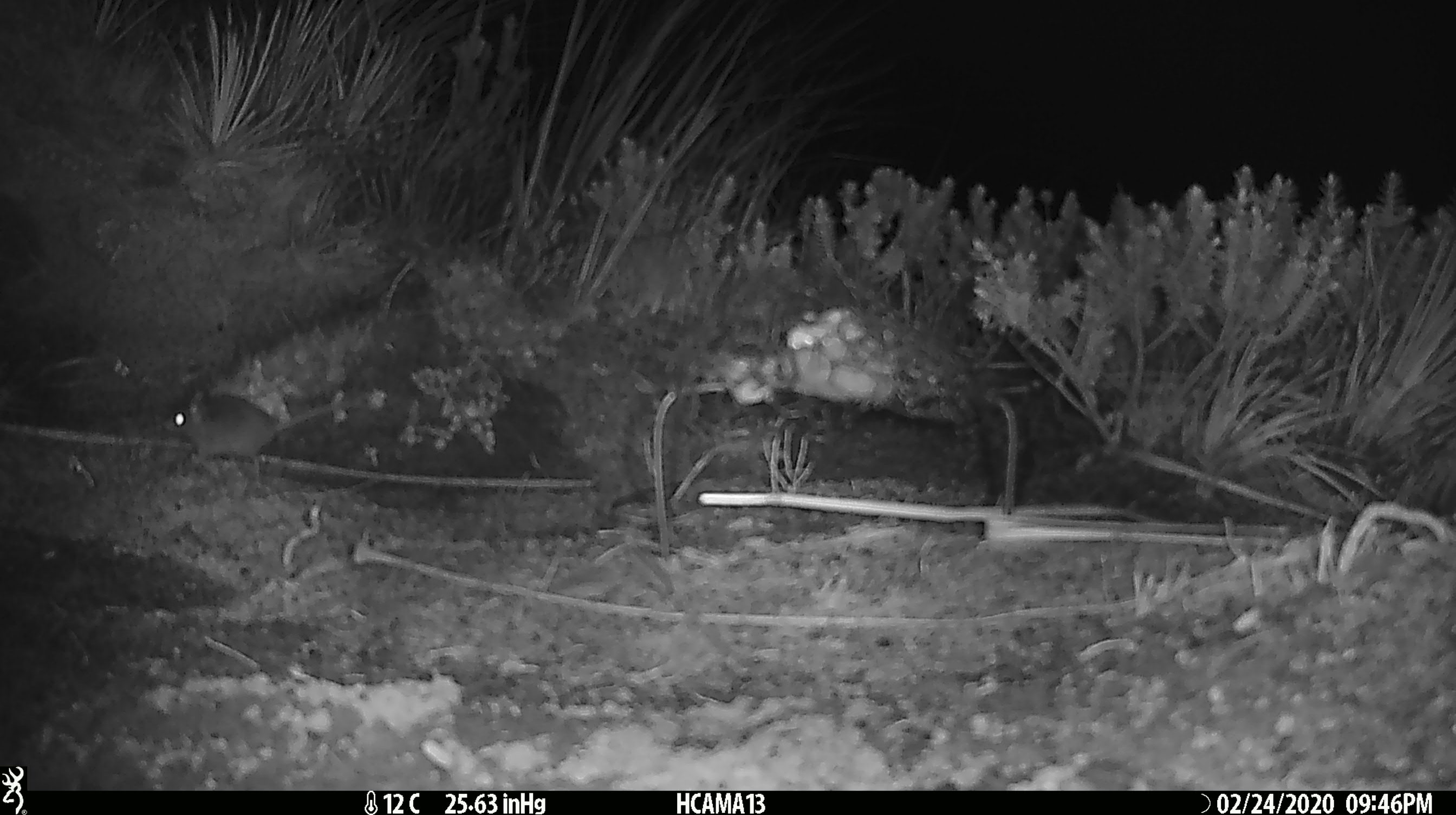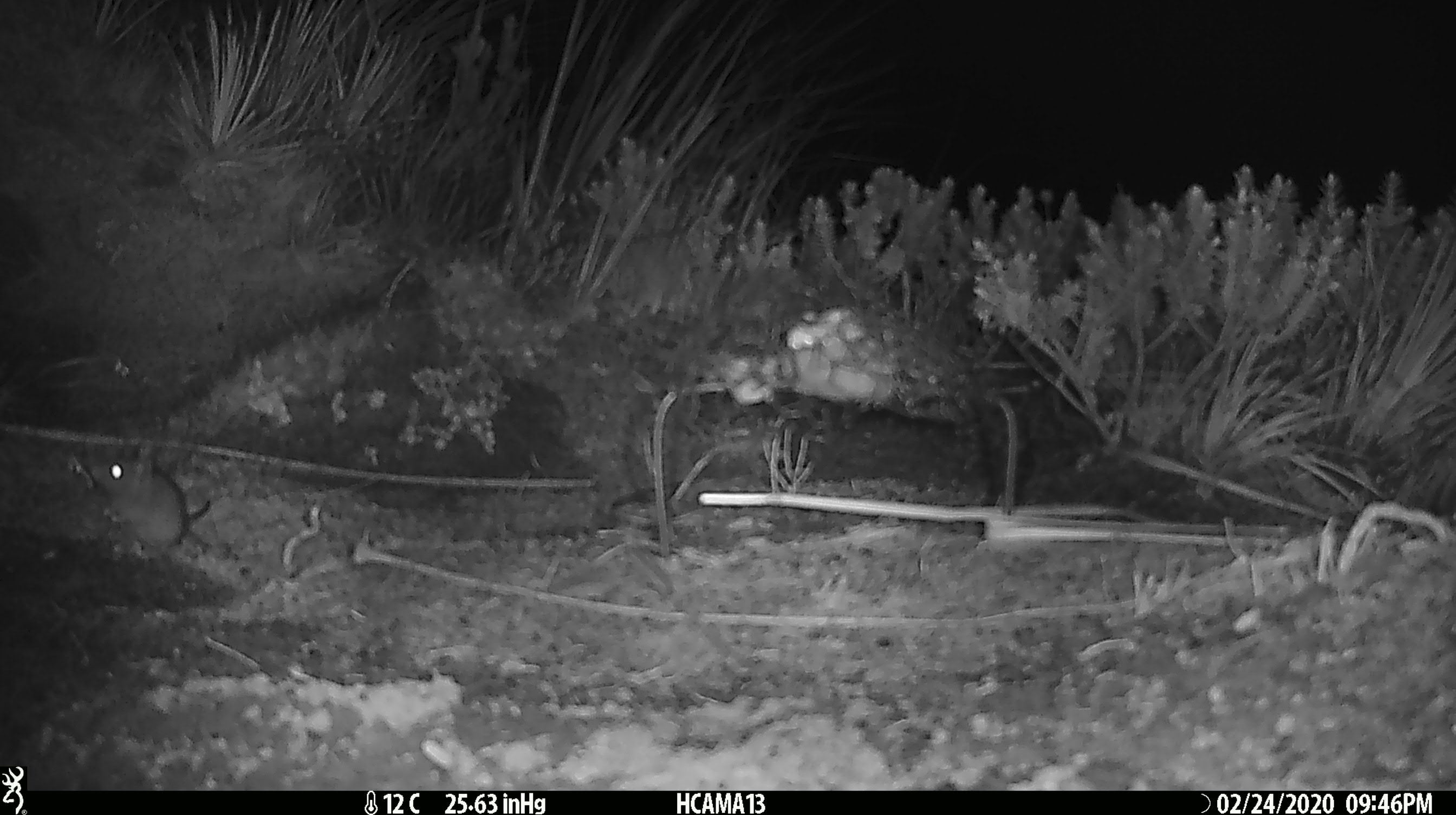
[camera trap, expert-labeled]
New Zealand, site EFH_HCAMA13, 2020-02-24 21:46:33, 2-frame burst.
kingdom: Animalia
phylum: Chordata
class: Mammalia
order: Rodentia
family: Muridae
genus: Mus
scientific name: Mus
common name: mouse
Mouse (Mus).